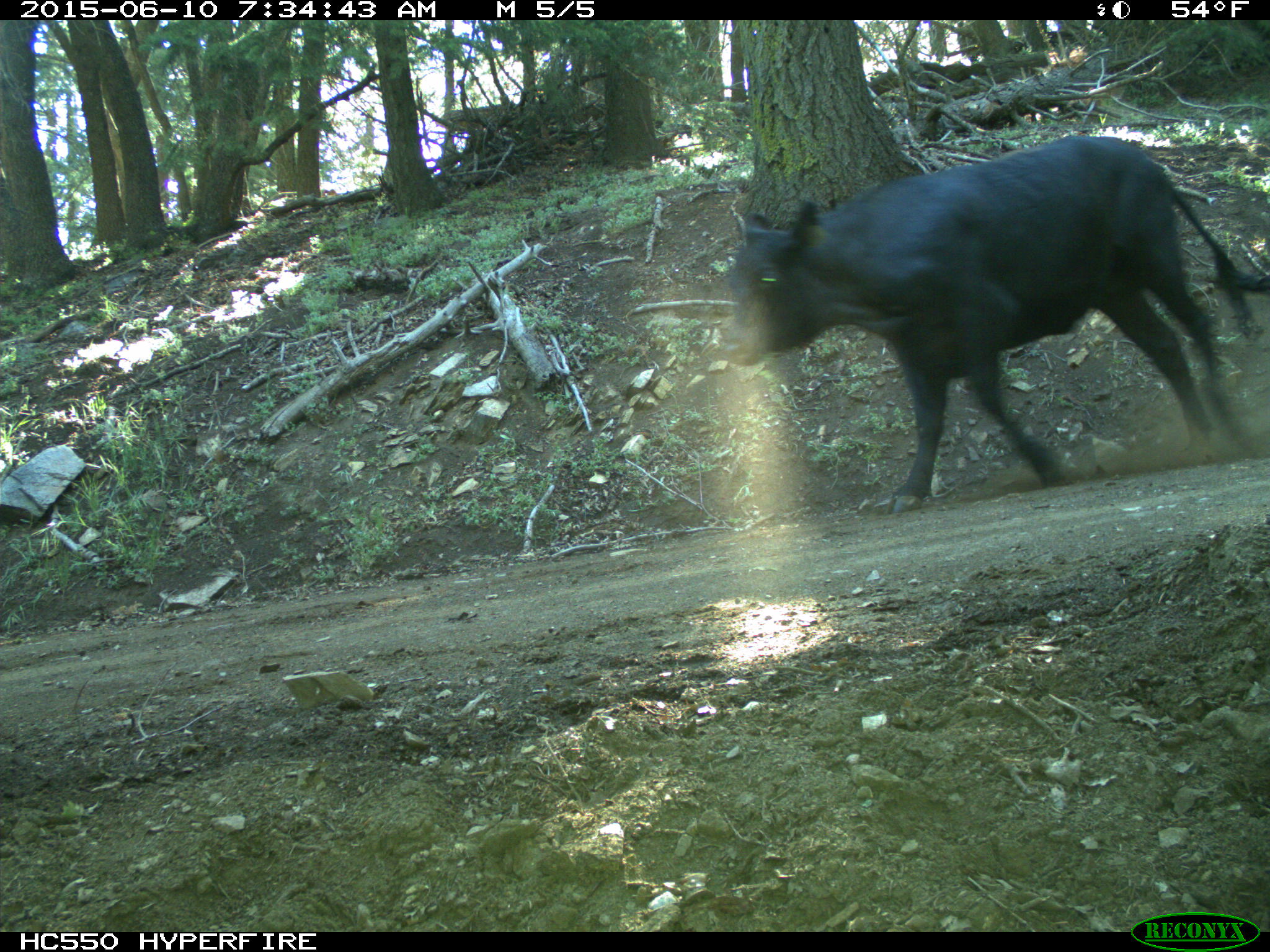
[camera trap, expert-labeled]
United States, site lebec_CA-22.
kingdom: Animalia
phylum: Chordata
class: Mammalia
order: Artiodactyla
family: Bovidae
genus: Bos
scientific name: Bos taurus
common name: domestic cow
Bos taurus (domestic cow).